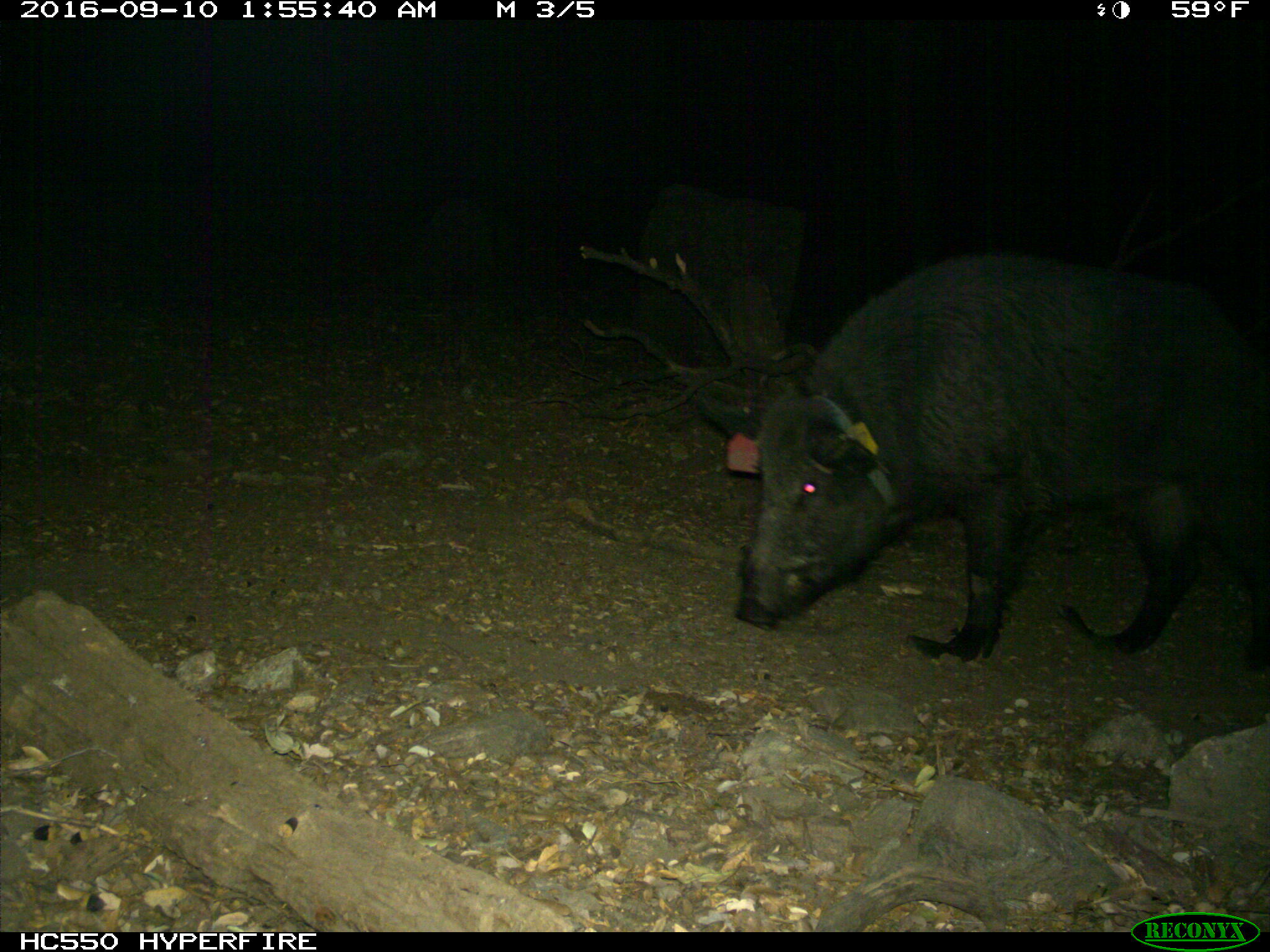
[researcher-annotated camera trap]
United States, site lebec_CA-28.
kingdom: Animalia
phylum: Chordata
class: Mammalia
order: Artiodactyla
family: Suidae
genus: Sus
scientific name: Sus scrofa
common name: wild boar